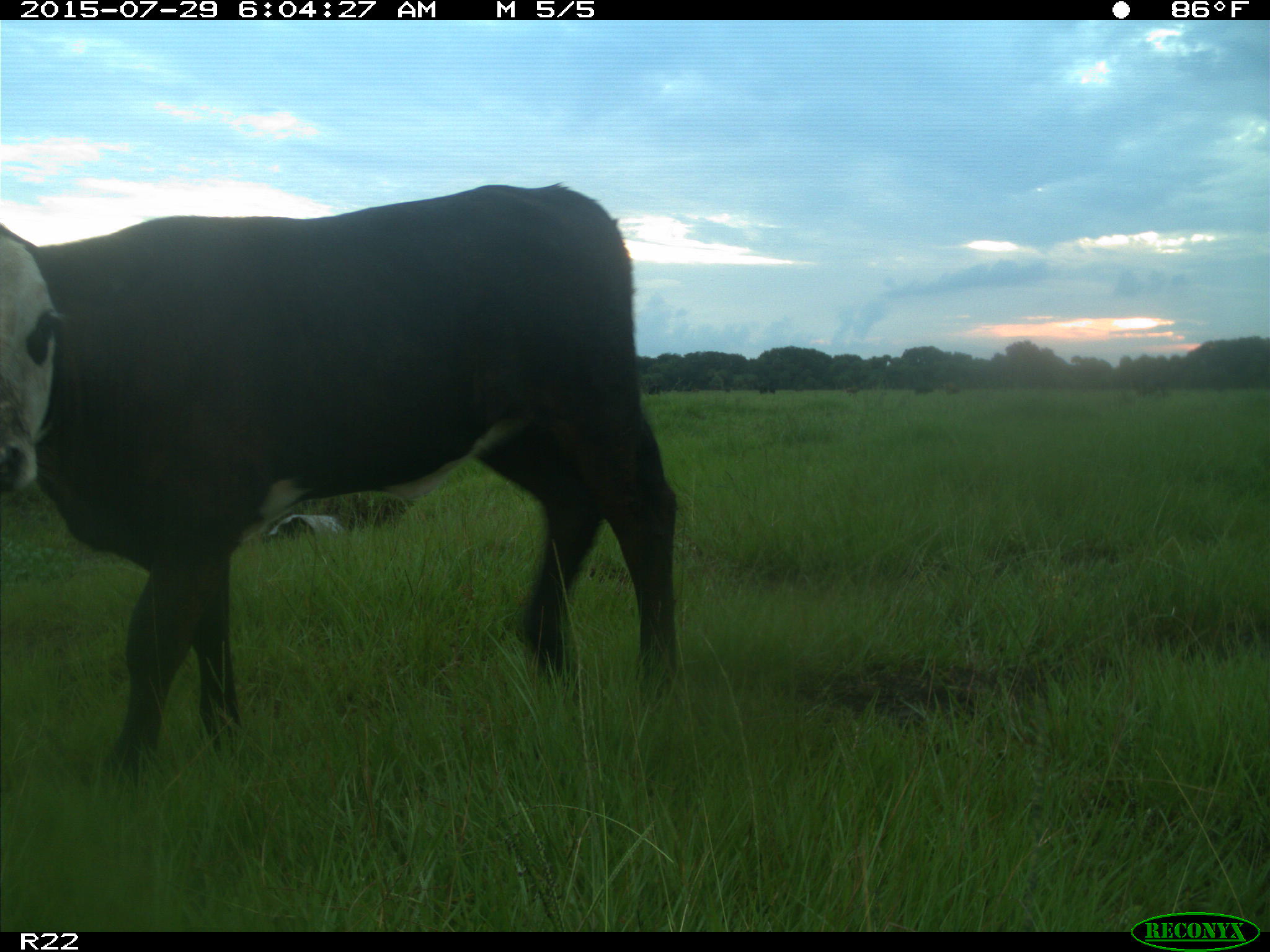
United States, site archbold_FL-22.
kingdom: Animalia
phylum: Chordata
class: Mammalia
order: Artiodactyla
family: Bovidae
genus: Bos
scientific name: Bos taurus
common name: domestic cow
Bos taurus (domestic cow).